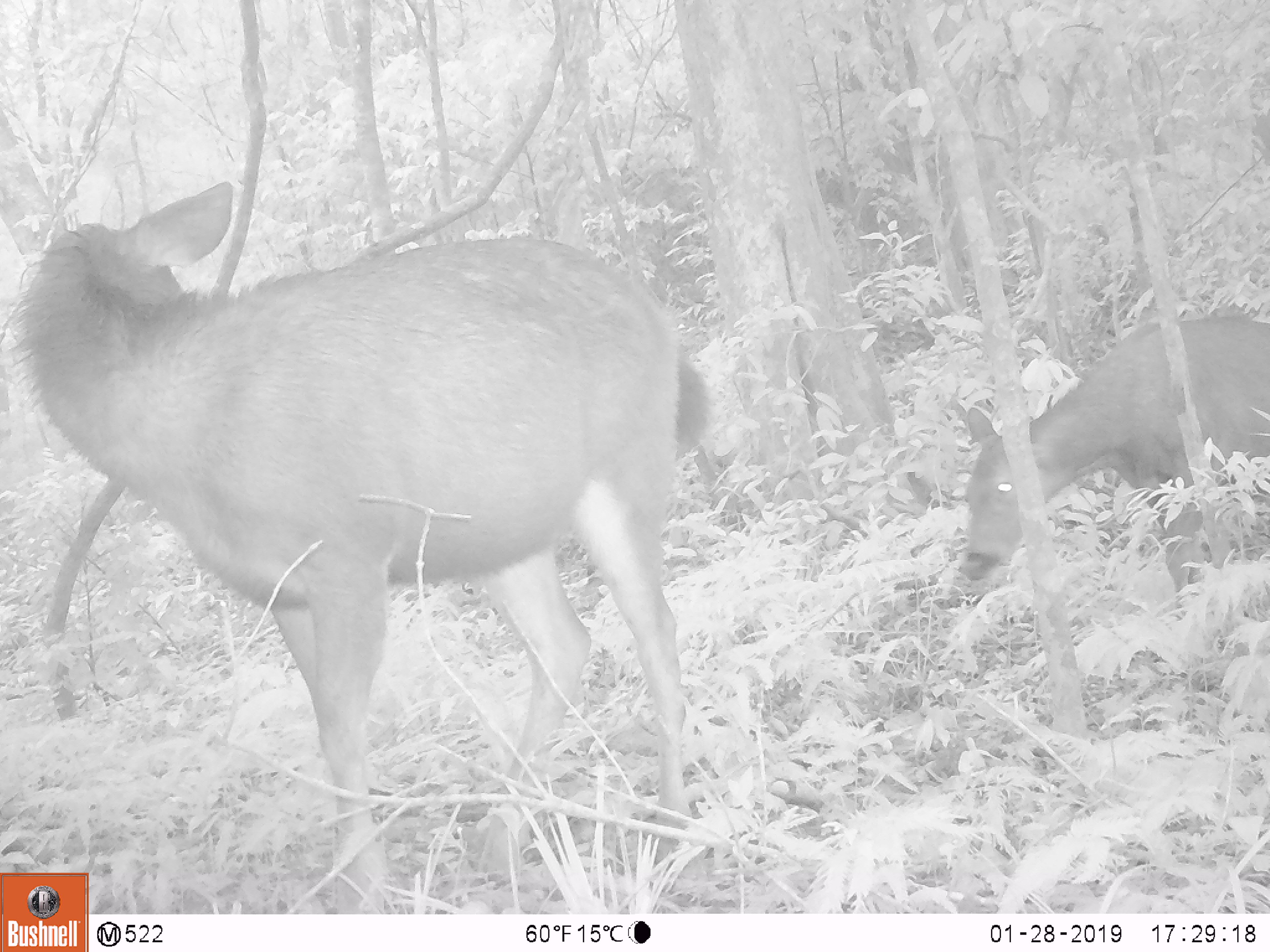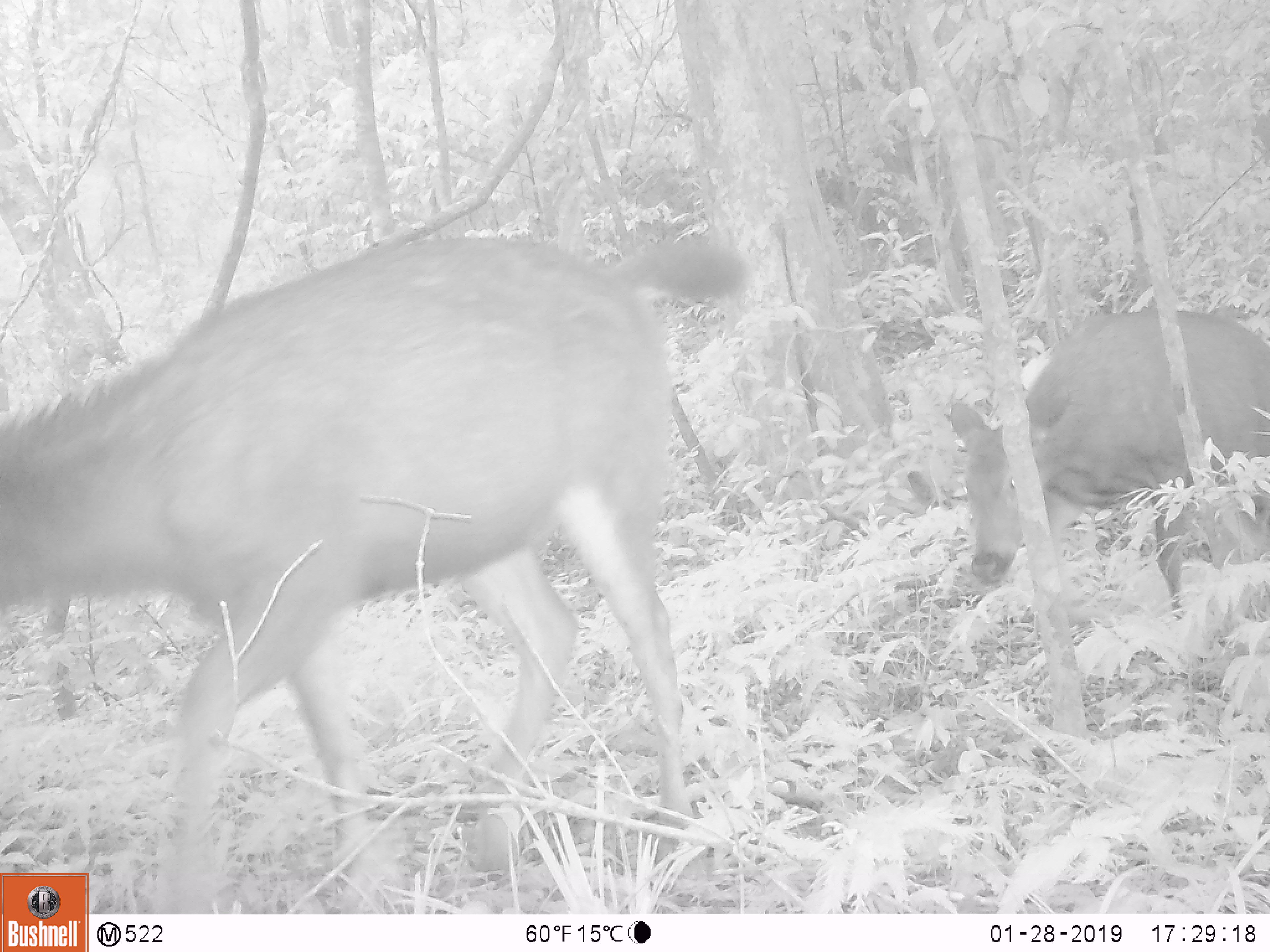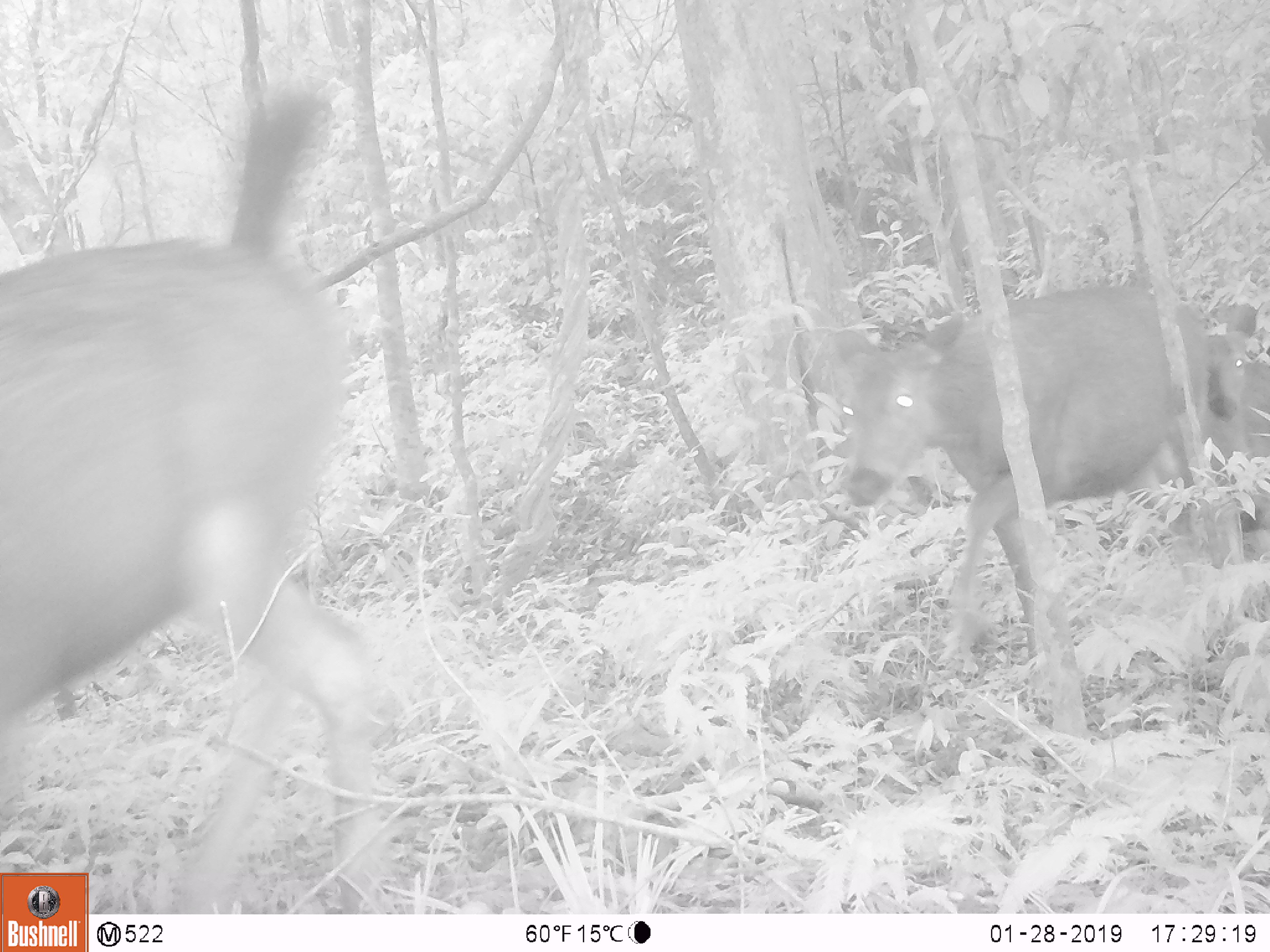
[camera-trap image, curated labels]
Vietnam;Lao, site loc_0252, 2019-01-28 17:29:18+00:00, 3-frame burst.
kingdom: Animalia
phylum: Chordata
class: Mammalia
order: Artiodactyla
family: Cervidae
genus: Rusa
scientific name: Rusa unicolor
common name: sambar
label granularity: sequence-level